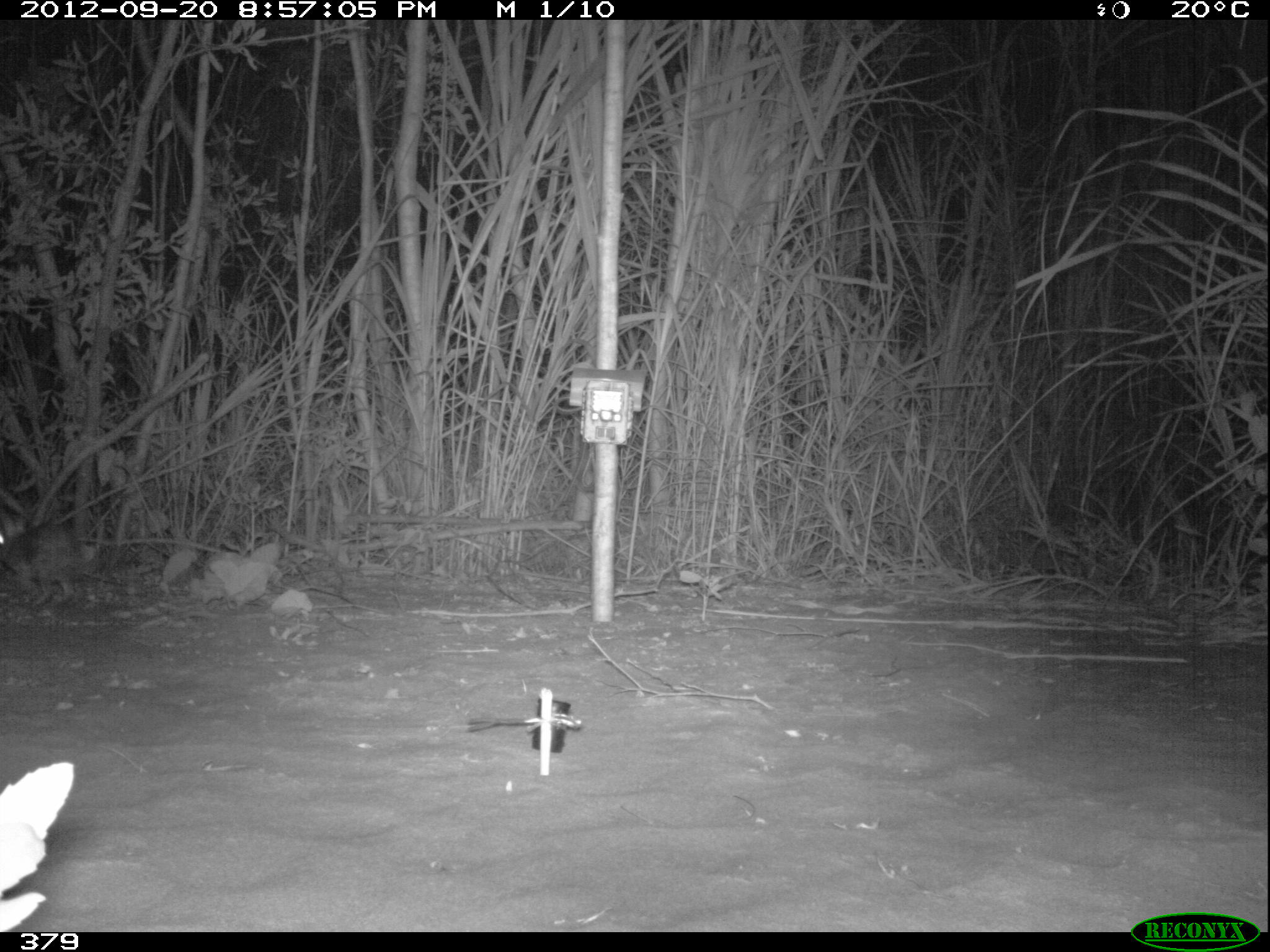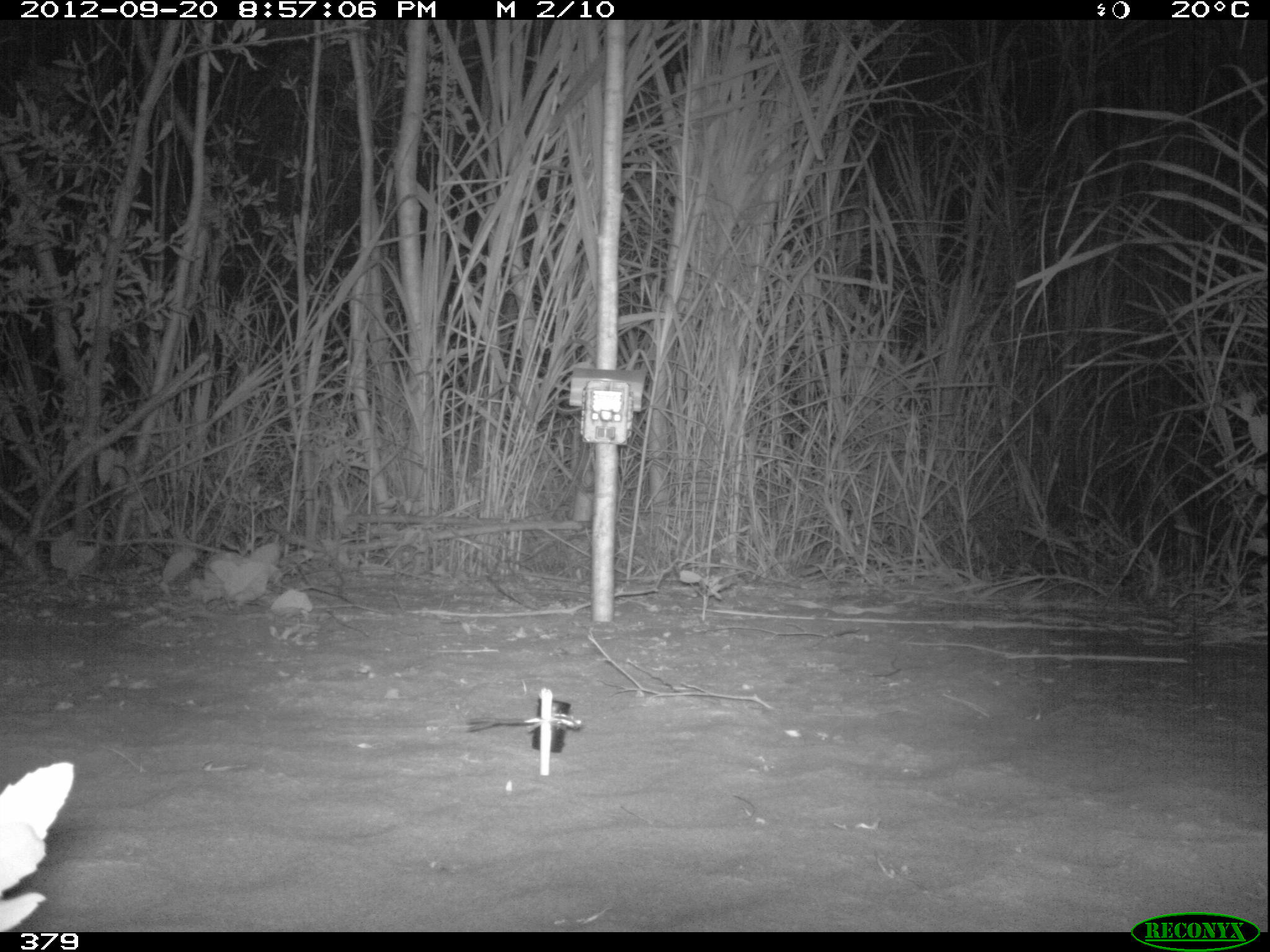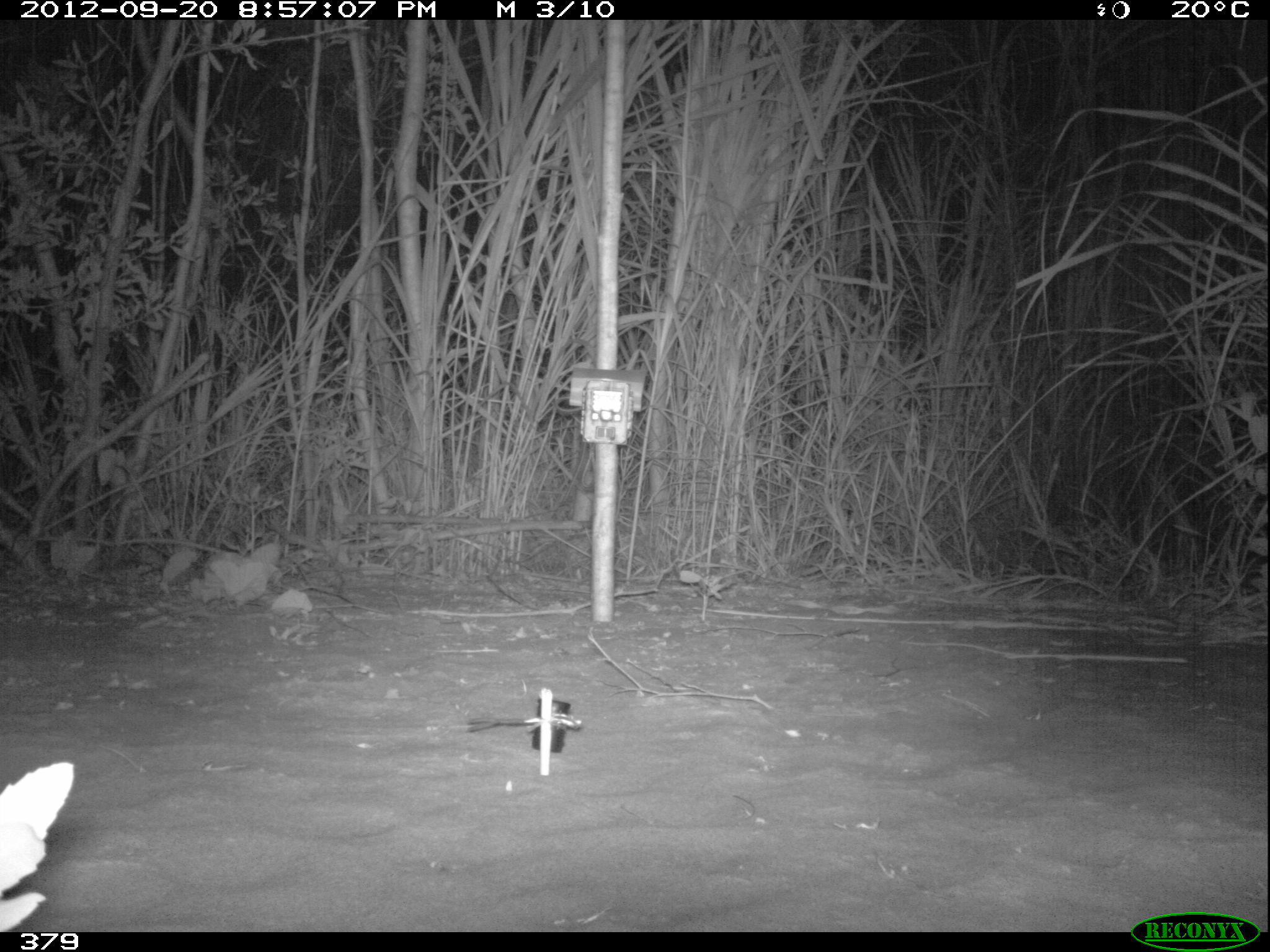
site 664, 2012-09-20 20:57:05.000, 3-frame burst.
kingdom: Animalia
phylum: Chordata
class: Mammalia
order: Lagomorpha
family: Leporidae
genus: Sylvilagus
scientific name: Sylvilagus brasiliensis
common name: tapeti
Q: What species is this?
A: Sylvilagus brasiliensis (tapeti).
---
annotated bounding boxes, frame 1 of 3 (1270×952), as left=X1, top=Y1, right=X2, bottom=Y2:
sylvilagus brasiliensis: left=0, top=514, right=90, bottom=615